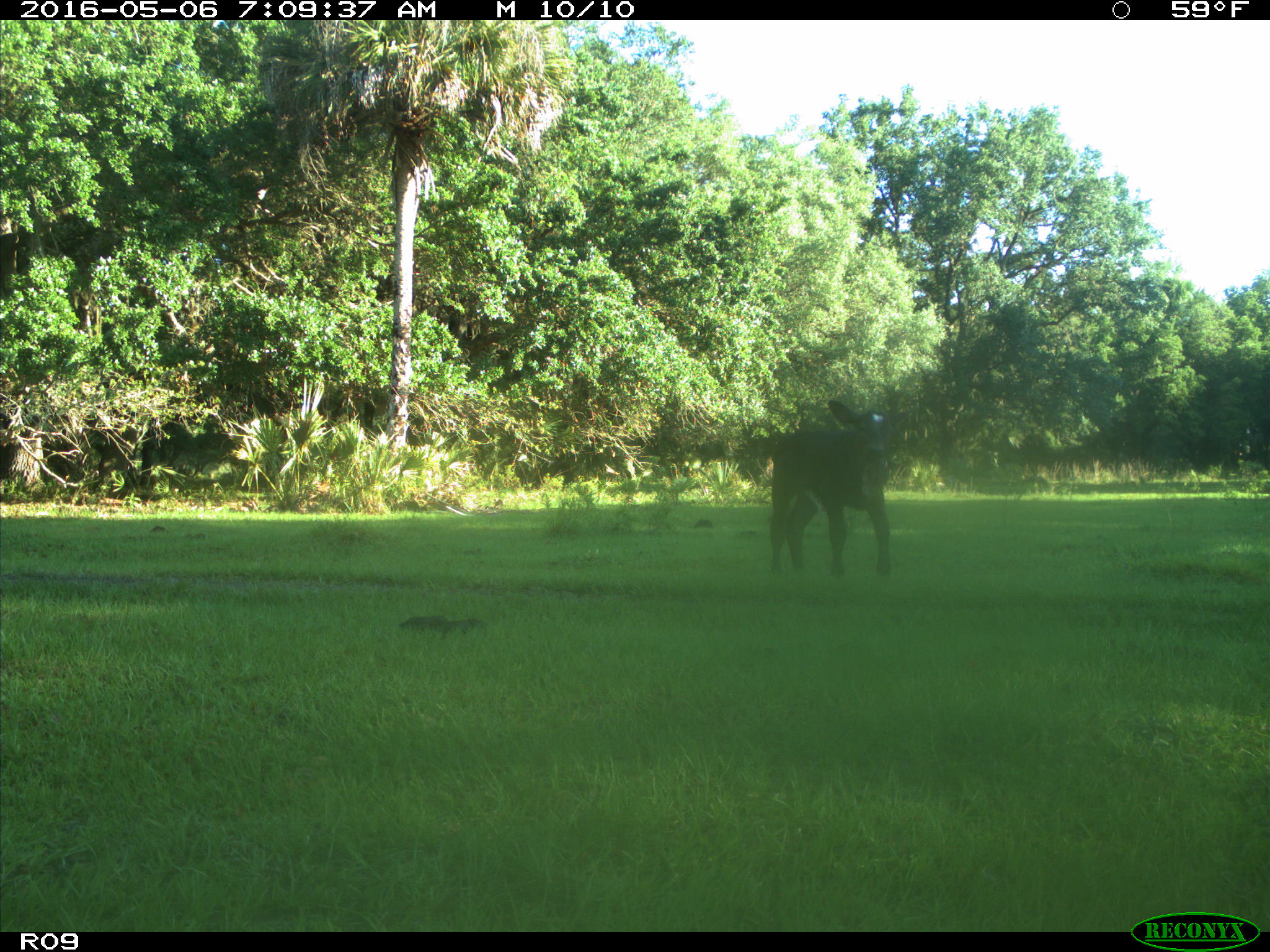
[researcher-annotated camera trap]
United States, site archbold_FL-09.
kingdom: Animalia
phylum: Chordata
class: Mammalia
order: Artiodactyla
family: Bovidae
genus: Bos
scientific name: Bos taurus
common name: domestic cow